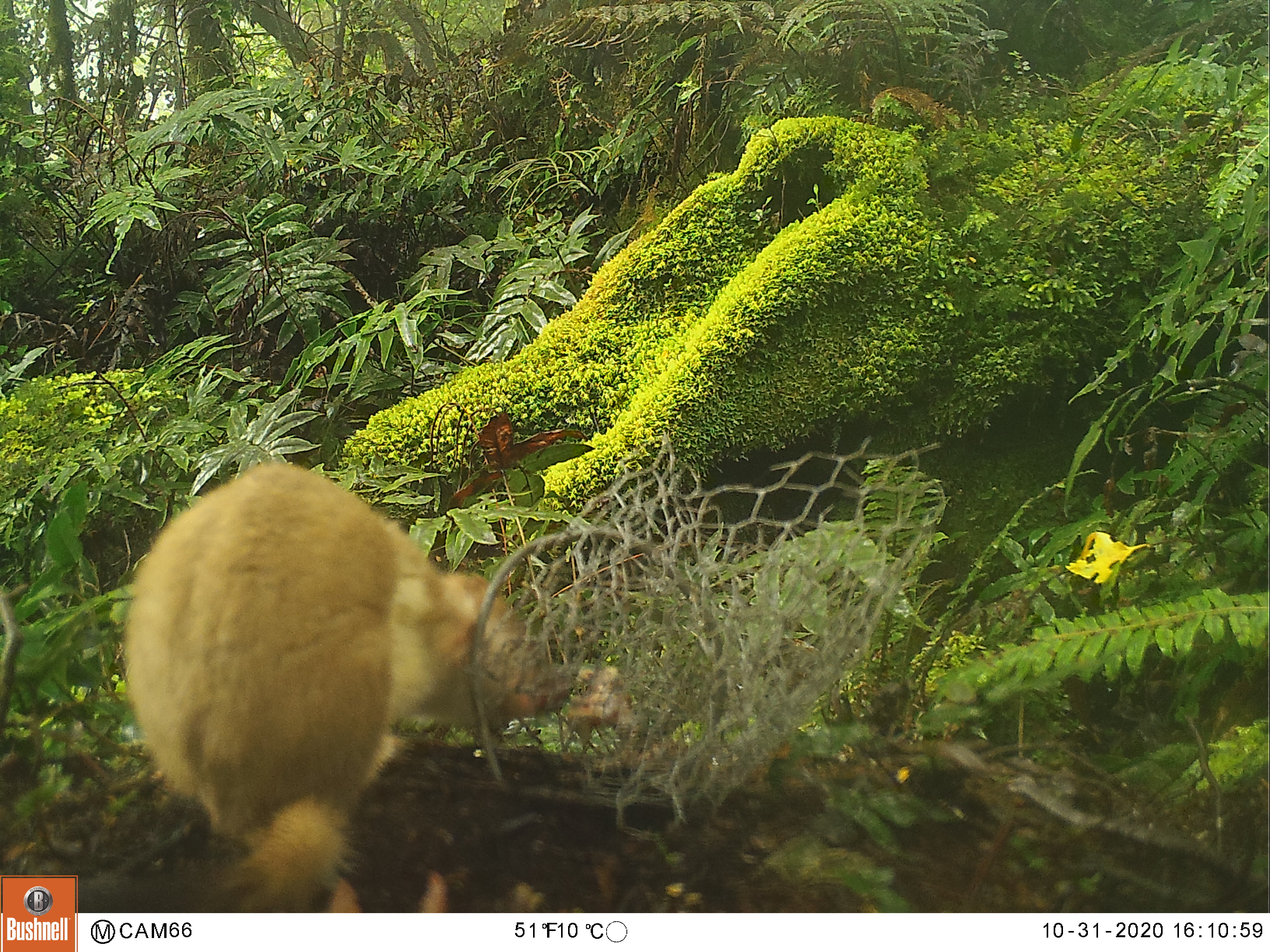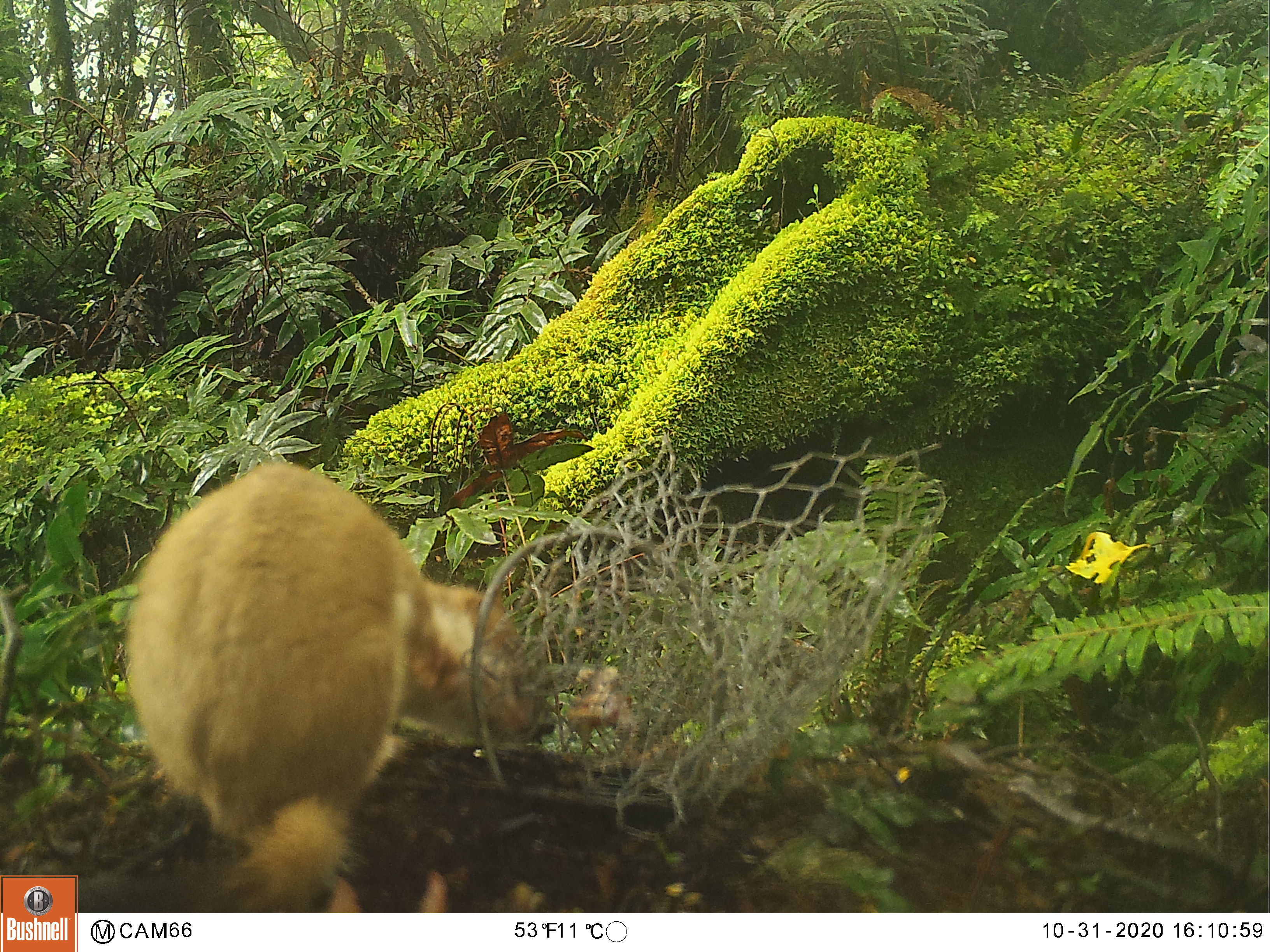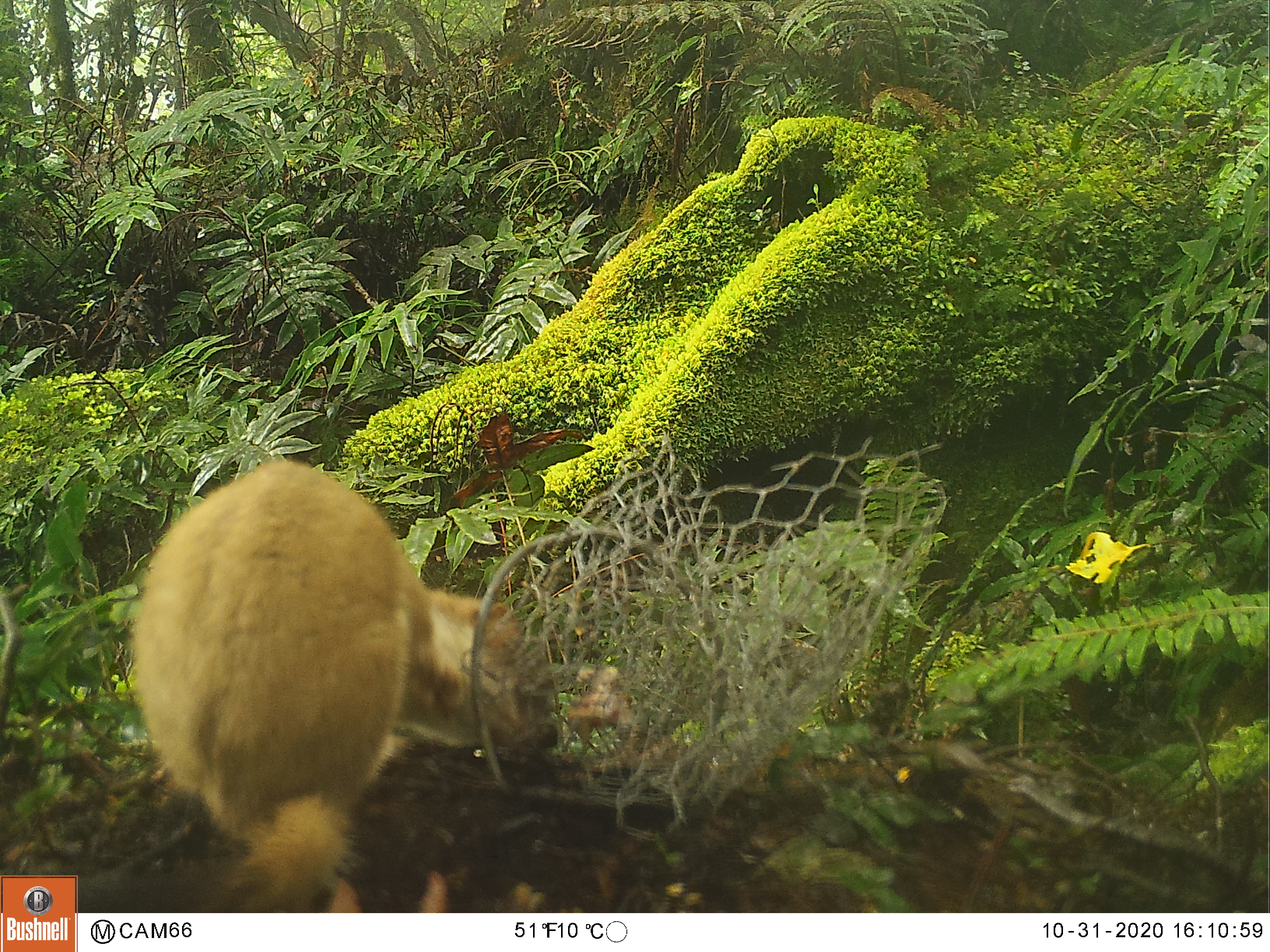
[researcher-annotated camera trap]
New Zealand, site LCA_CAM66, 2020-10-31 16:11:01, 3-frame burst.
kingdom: Animalia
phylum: Chordata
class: Mammalia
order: Carnivora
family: Mustelidae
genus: Mustela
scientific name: Mustela erminea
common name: stoat